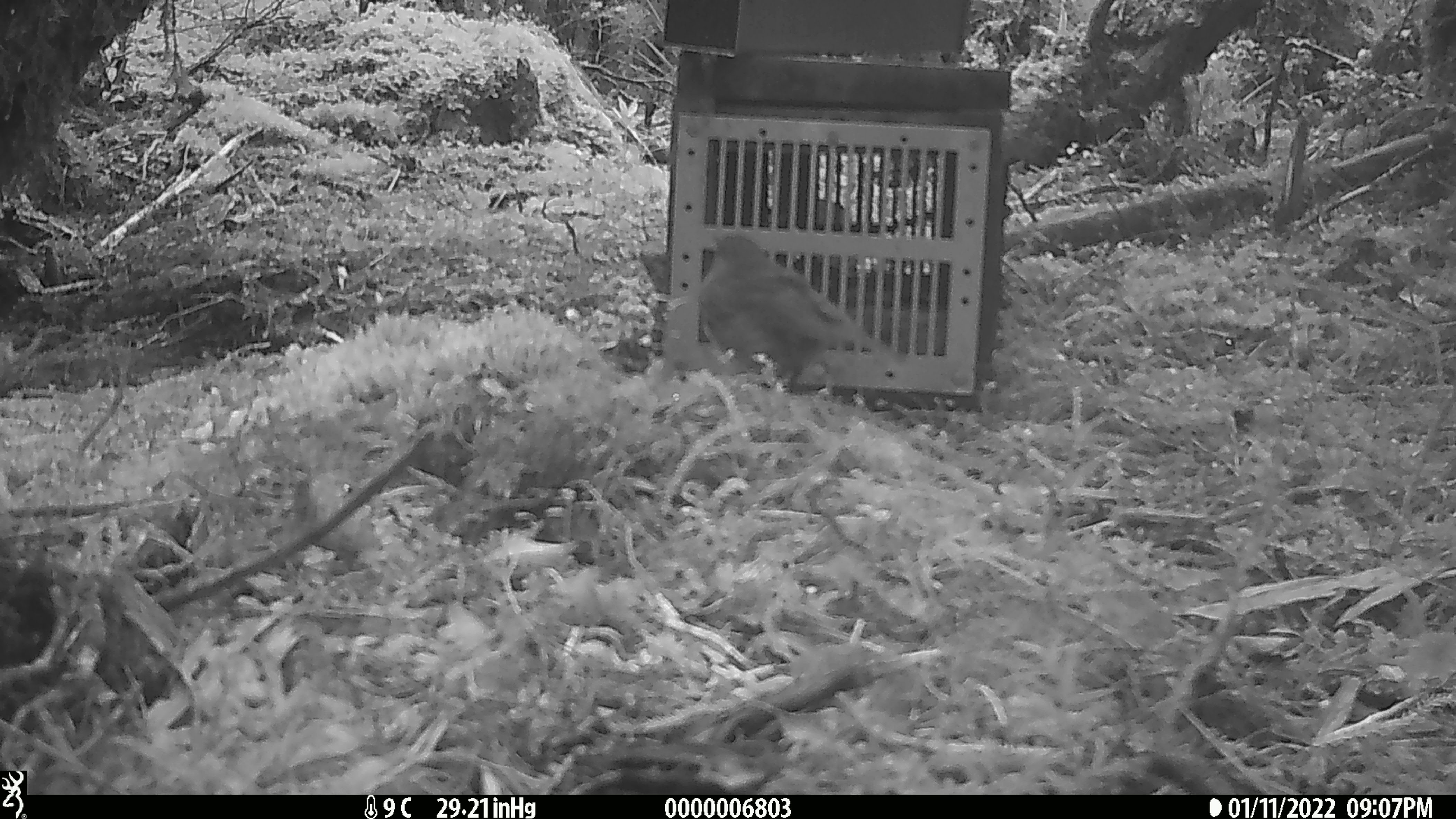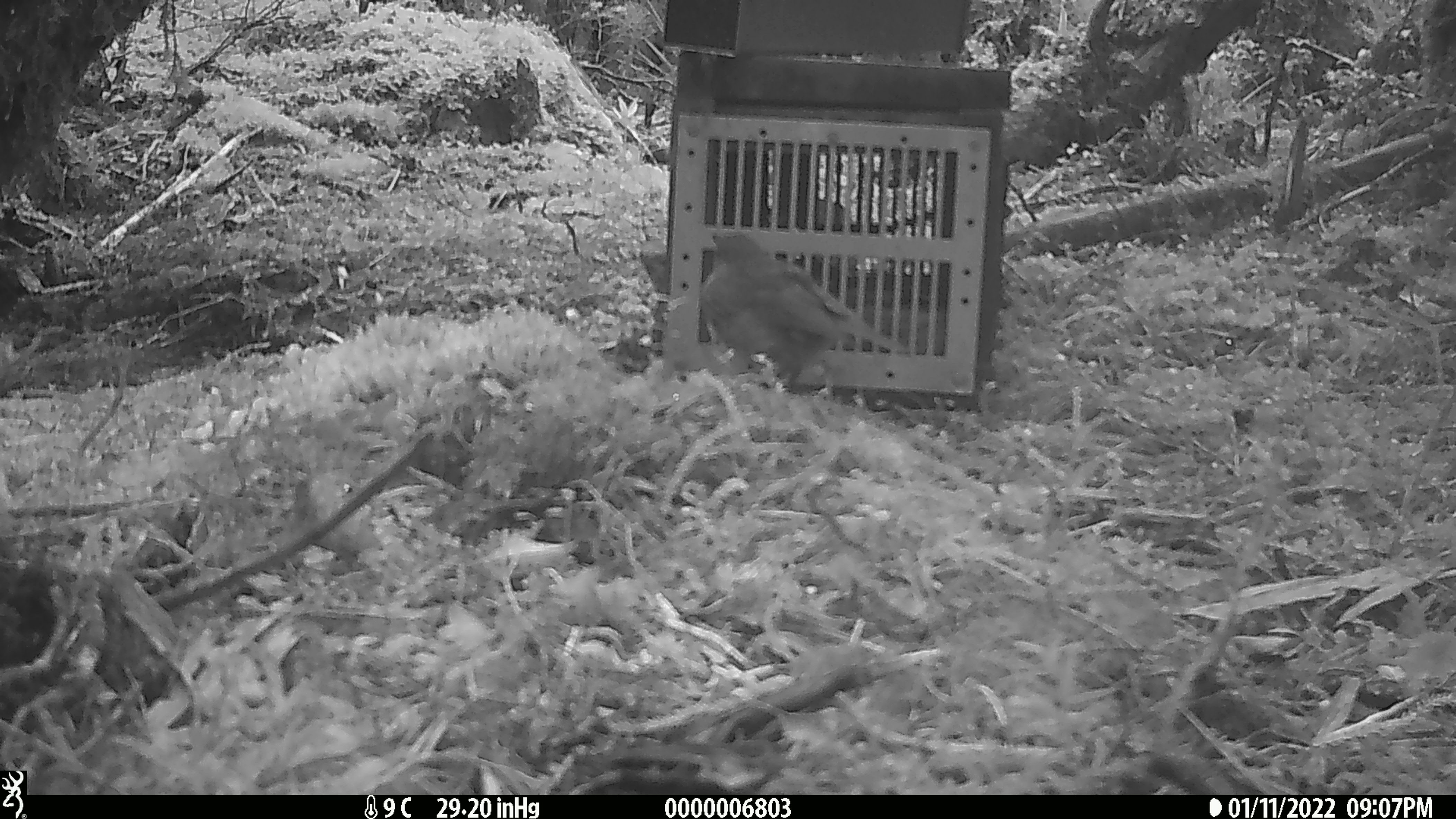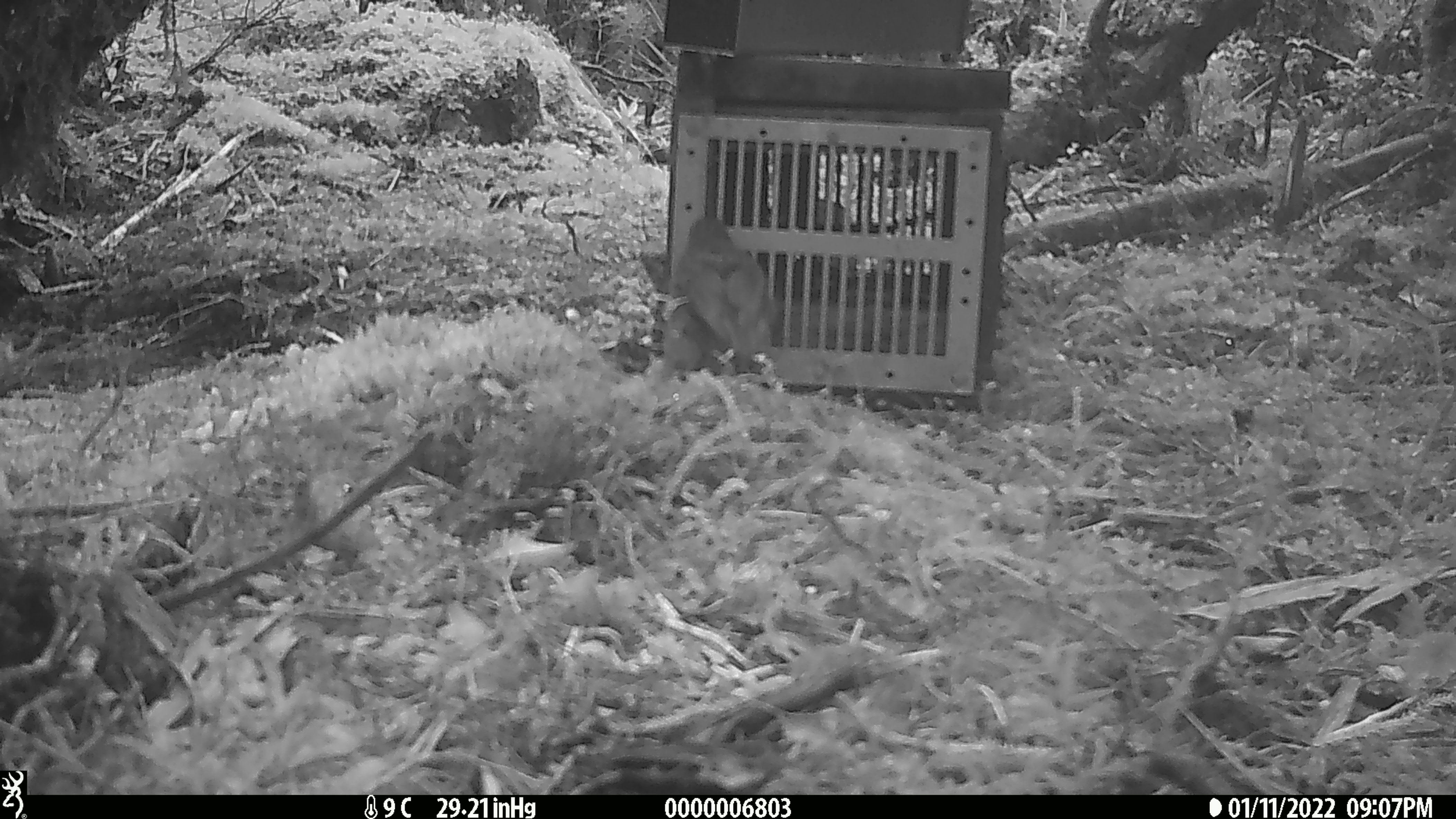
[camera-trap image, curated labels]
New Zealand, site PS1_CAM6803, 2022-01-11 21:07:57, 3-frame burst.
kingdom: Animalia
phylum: Chordata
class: Aves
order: Passeriformes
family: Petroicidae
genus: Petroica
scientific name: Petroica australis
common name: new zealand robin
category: robin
Robin (new zealand robin) (Petroica australis).